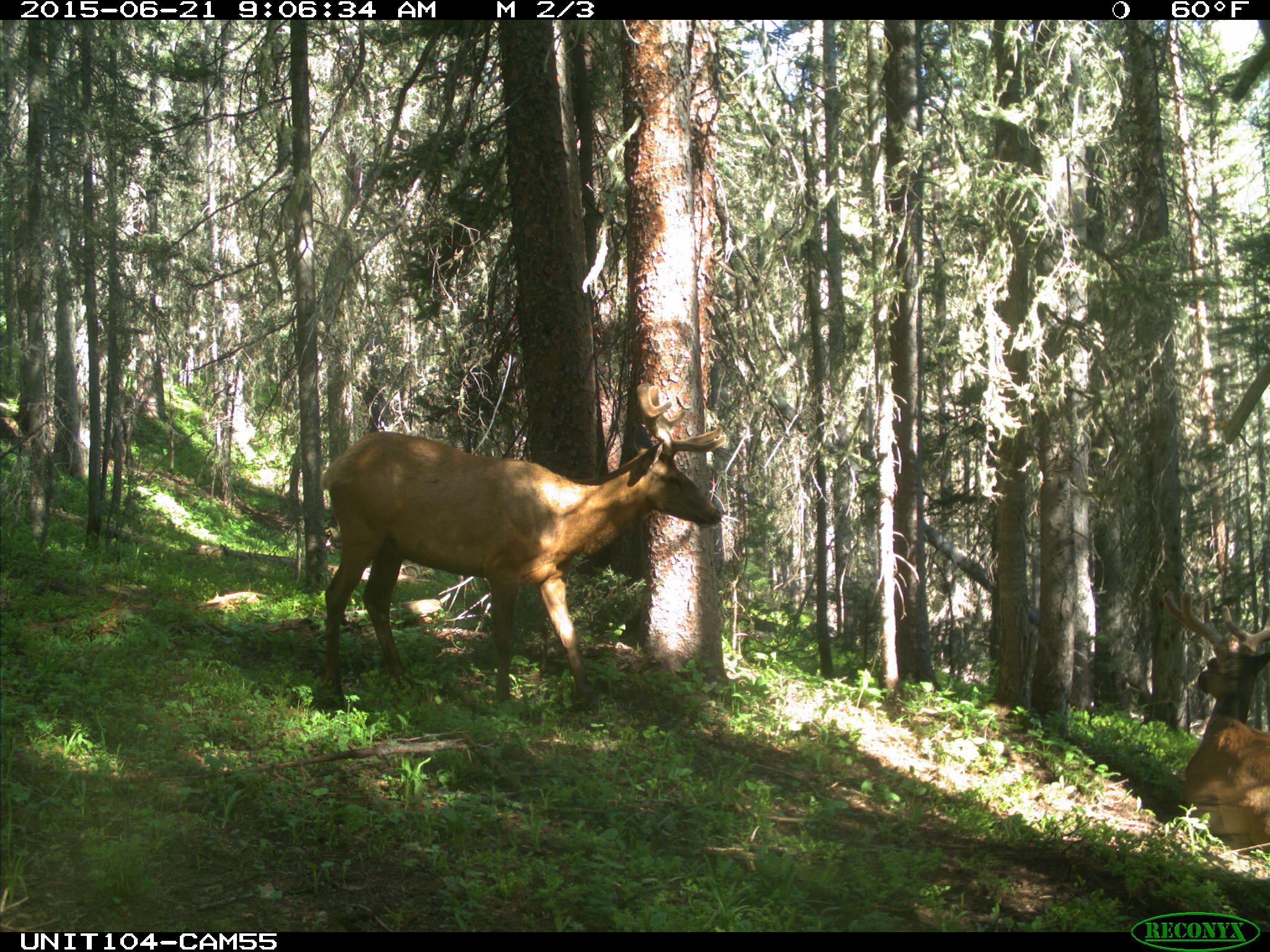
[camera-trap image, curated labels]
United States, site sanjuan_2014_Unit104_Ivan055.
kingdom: Animalia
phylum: Chordata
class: Mammalia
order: Artiodactyla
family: Cervidae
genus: Cervus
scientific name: Cervus elaphus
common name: red deer